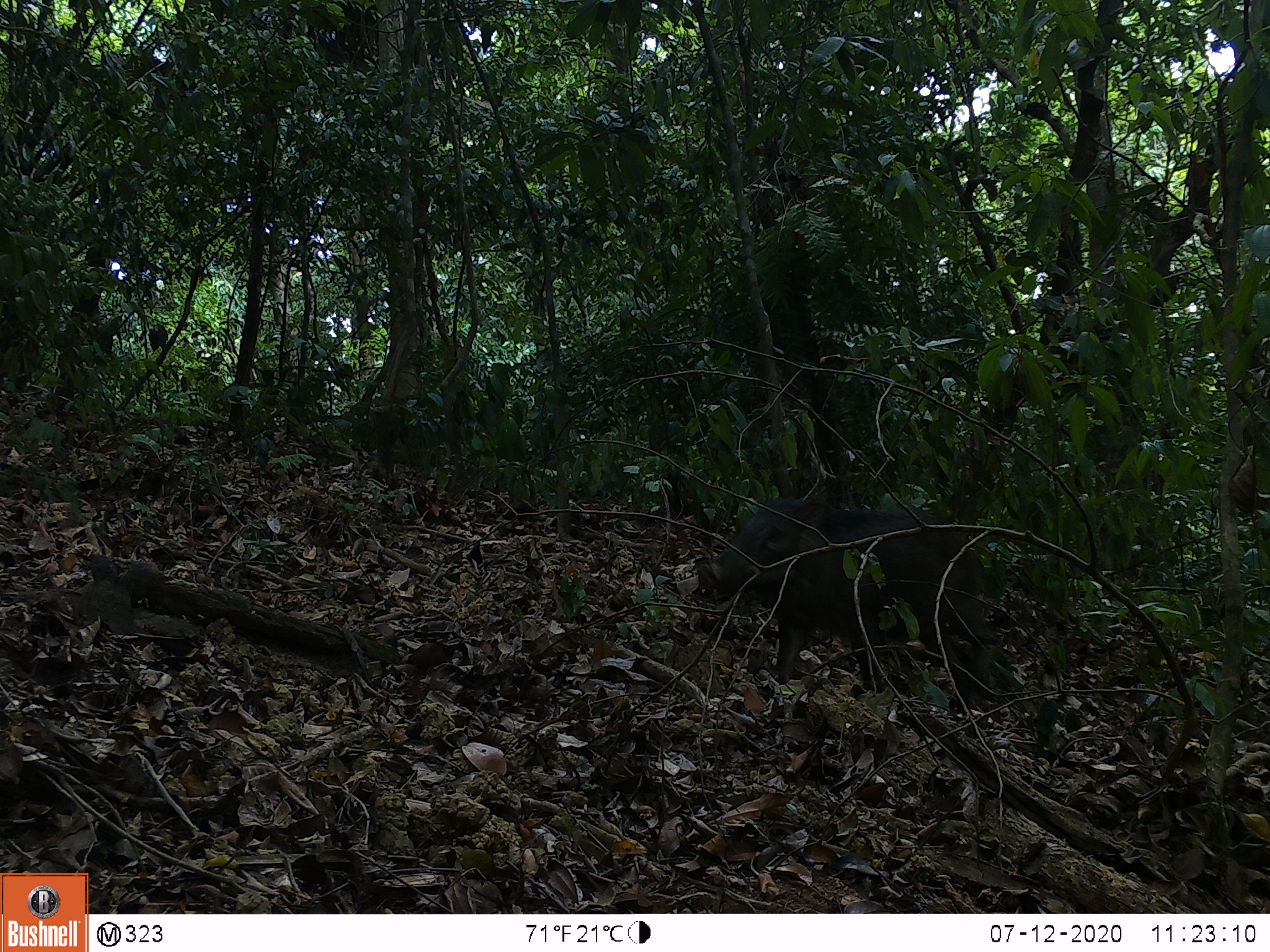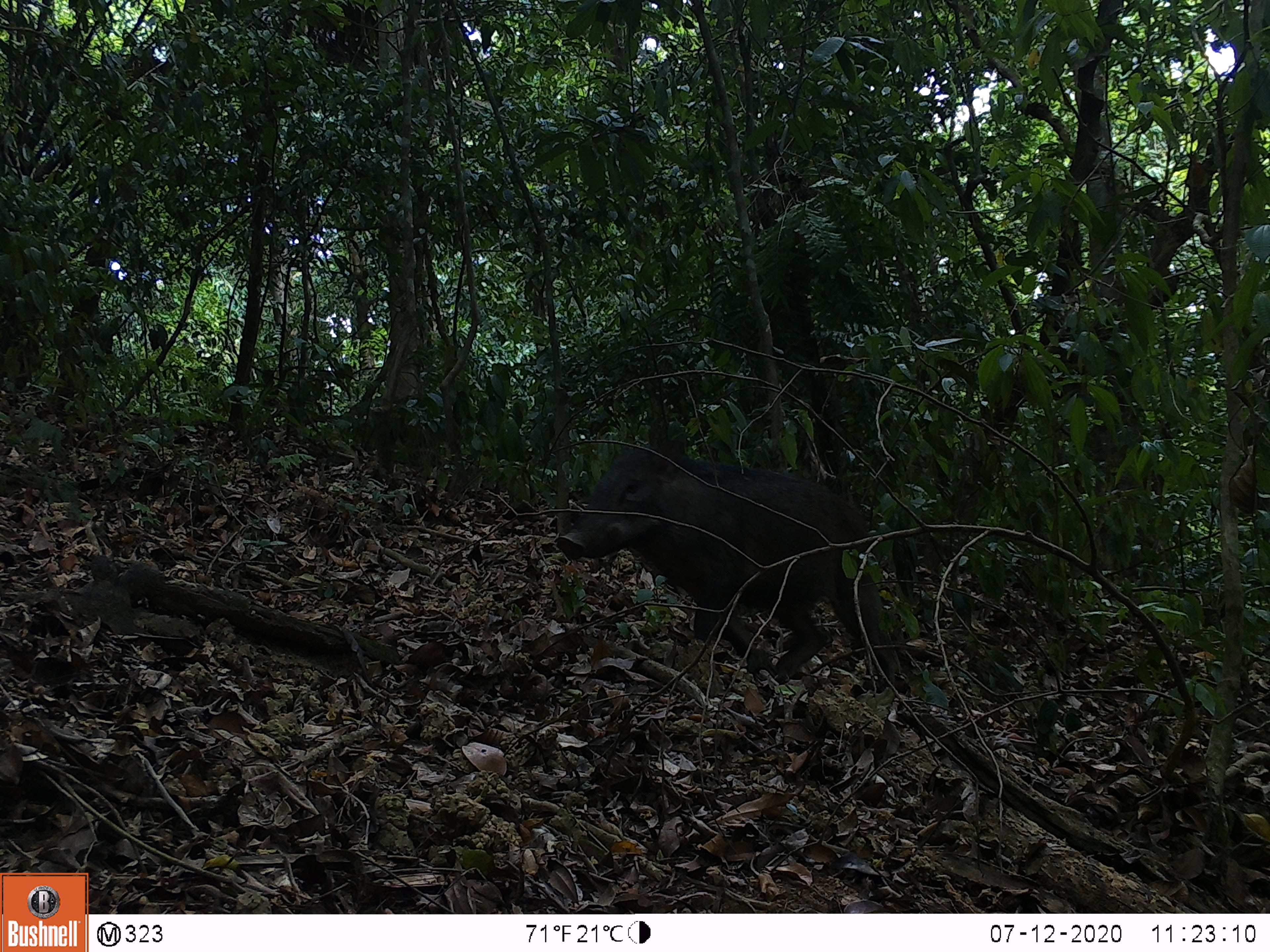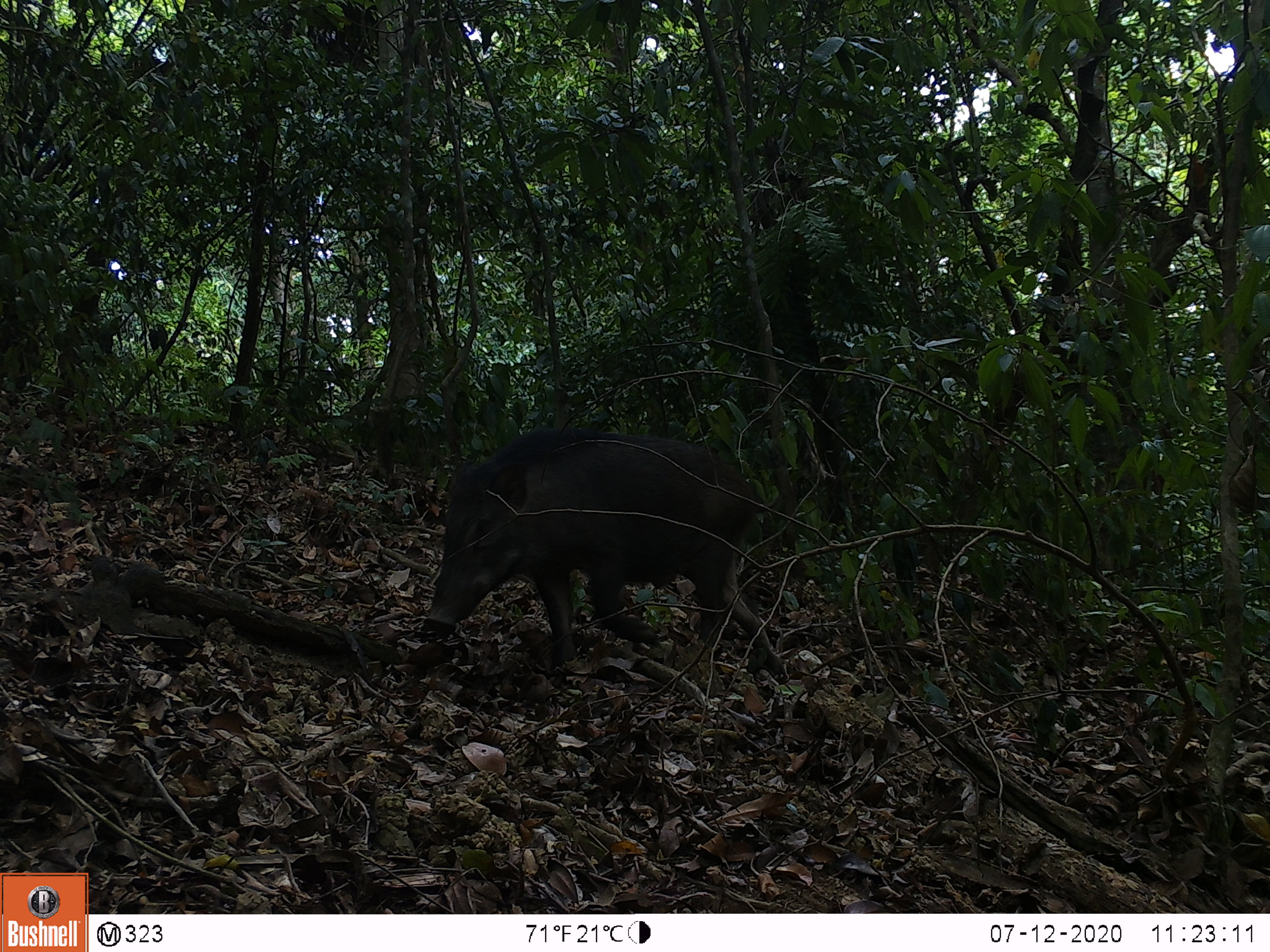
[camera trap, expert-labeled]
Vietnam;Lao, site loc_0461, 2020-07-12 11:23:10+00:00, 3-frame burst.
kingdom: Animalia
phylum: Chordata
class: Mammalia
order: Artiodactyla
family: Suidae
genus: Sus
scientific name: Sus scrofa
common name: eurasian wild pig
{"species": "eurasian wild pig (Sus scrofa)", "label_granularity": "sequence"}